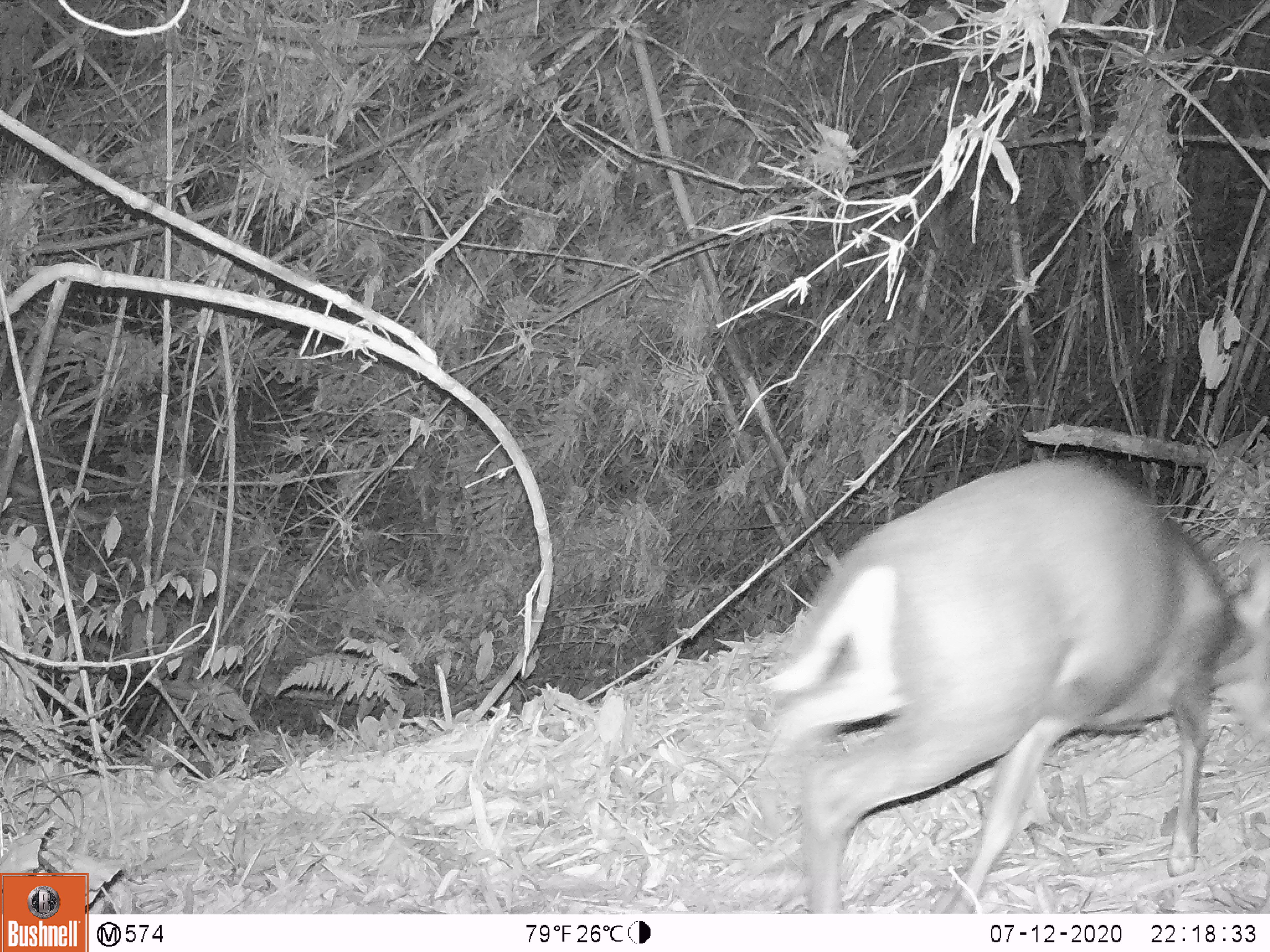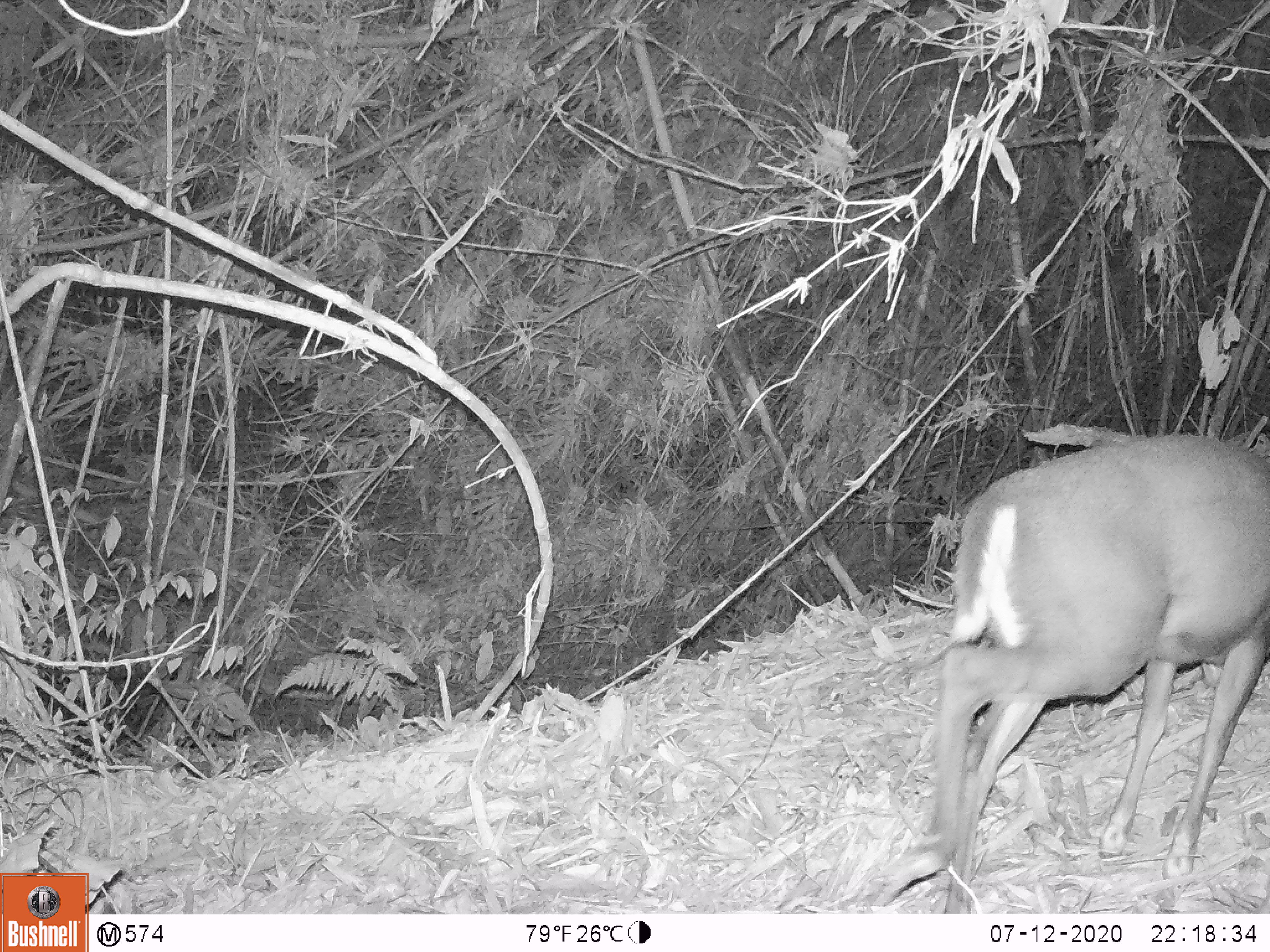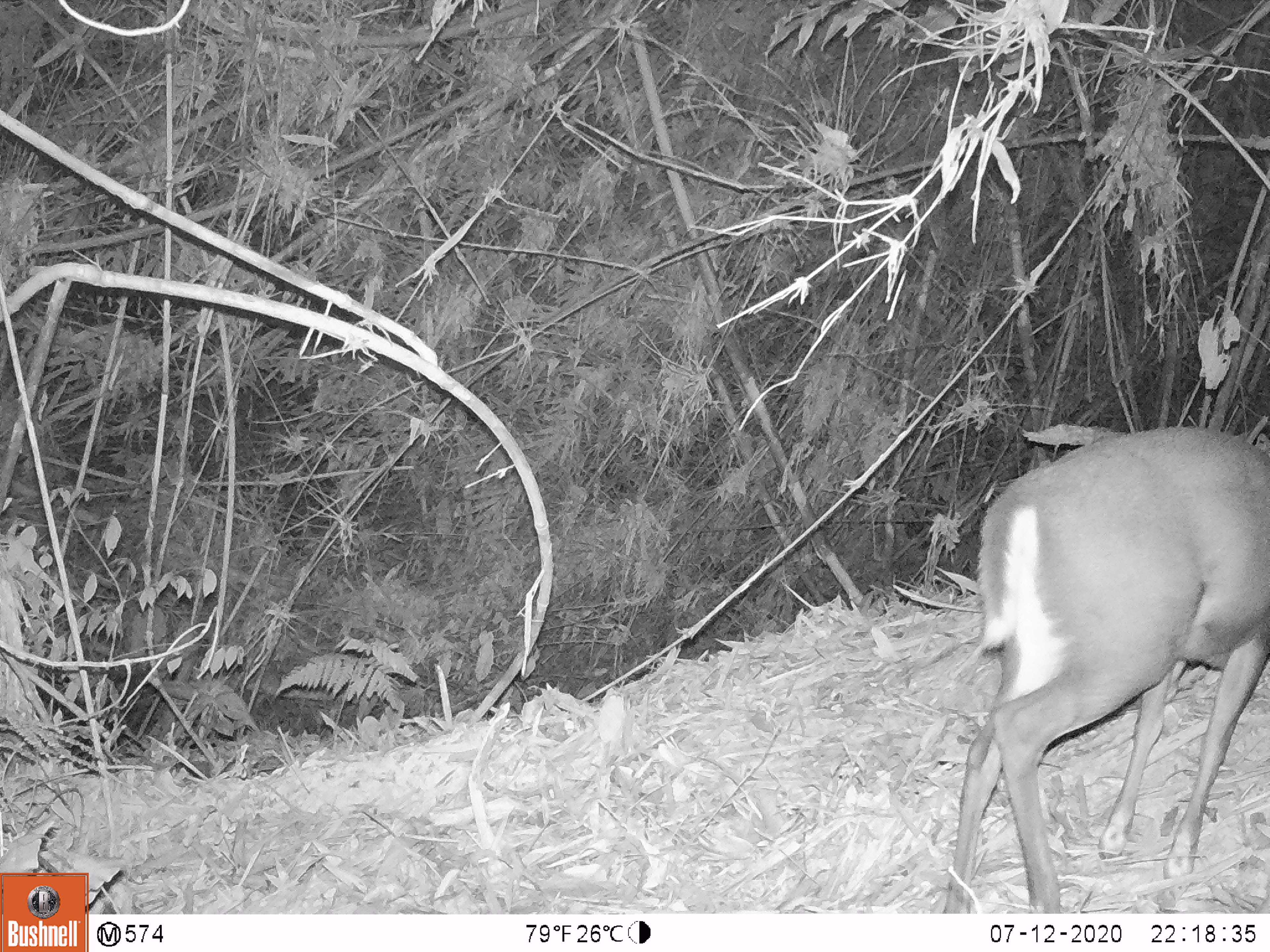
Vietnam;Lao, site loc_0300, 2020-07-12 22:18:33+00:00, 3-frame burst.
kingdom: Animalia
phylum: Chordata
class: Mammalia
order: Artiodactyla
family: Cervidae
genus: Muntiacus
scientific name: Muntiacus rooseveltorum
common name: roosevelt's muntjac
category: roosevelts muntjac group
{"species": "roosevelts muntjac group (roosevelt's muntjac) (Muntiacus rooseveltorum)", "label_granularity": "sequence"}